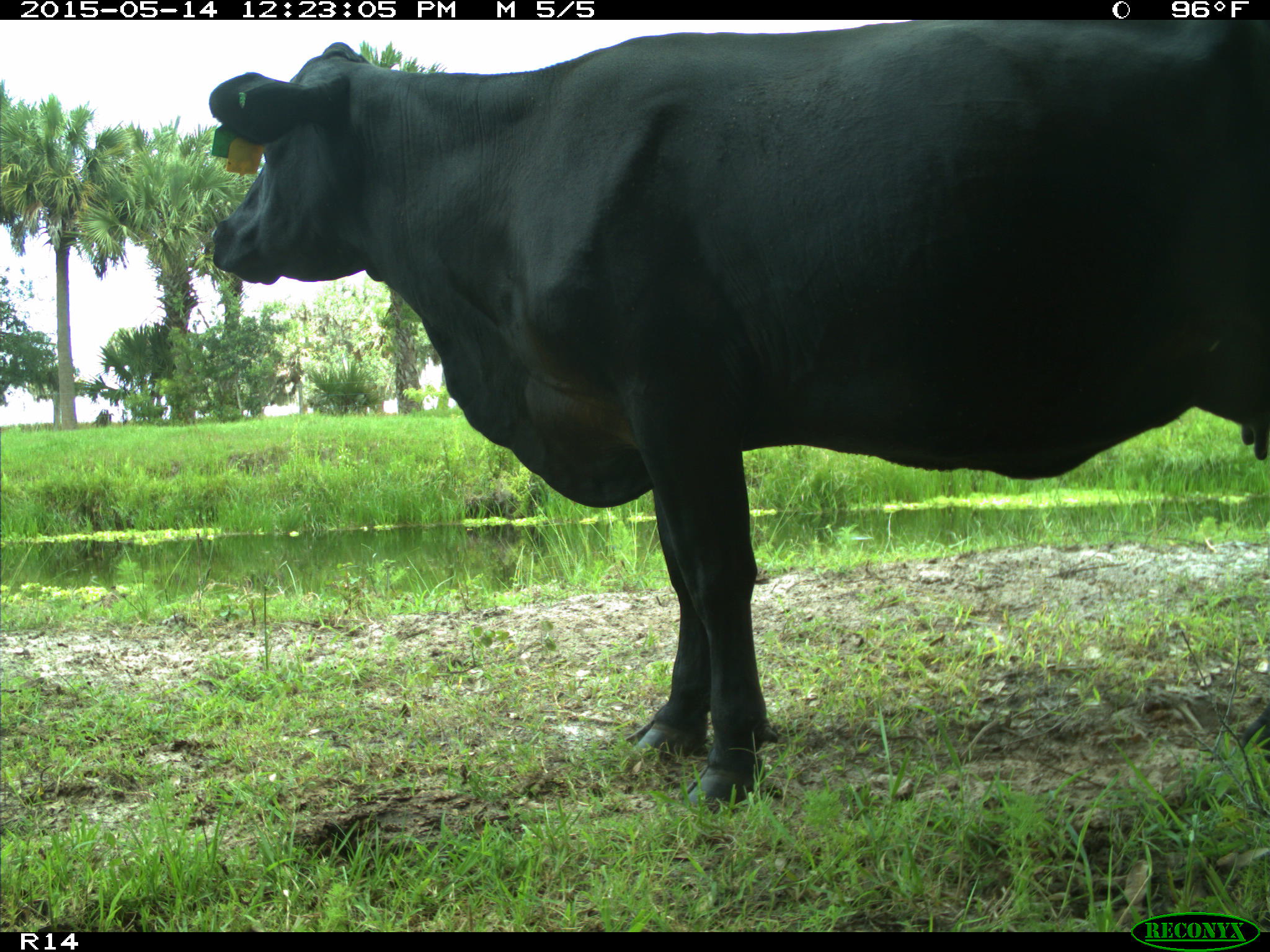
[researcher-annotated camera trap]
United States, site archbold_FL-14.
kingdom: Animalia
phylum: Chordata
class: Mammalia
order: Artiodactyla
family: Bovidae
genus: Bos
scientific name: Bos taurus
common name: domestic cow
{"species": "Bos taurus (domestic cow)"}